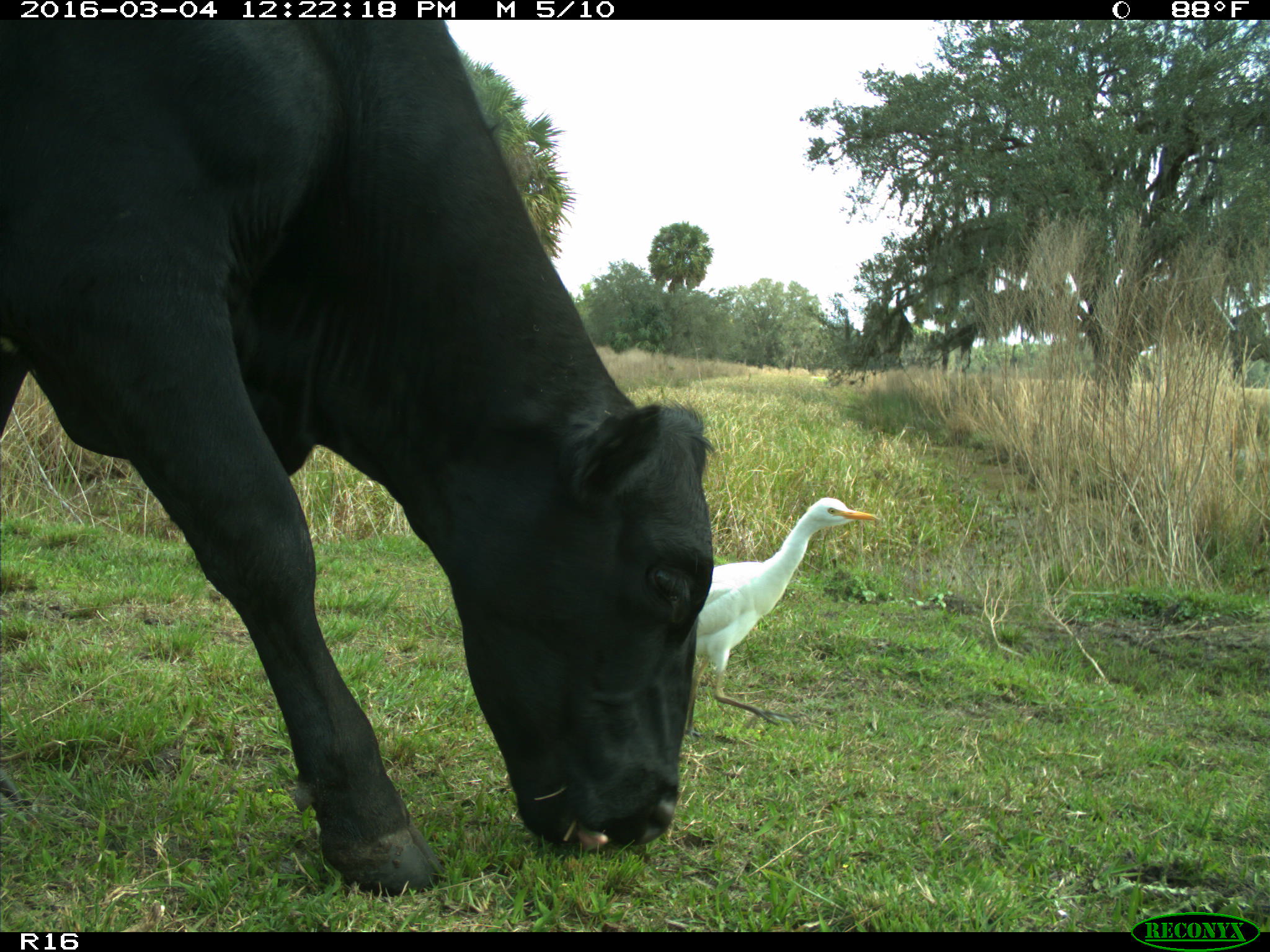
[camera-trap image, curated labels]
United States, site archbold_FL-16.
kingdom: Animalia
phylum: Chordata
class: Mammalia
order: Artiodactyla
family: Bovidae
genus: Bos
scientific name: Bos taurus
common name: domestic cow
Bos taurus (domestic cow).